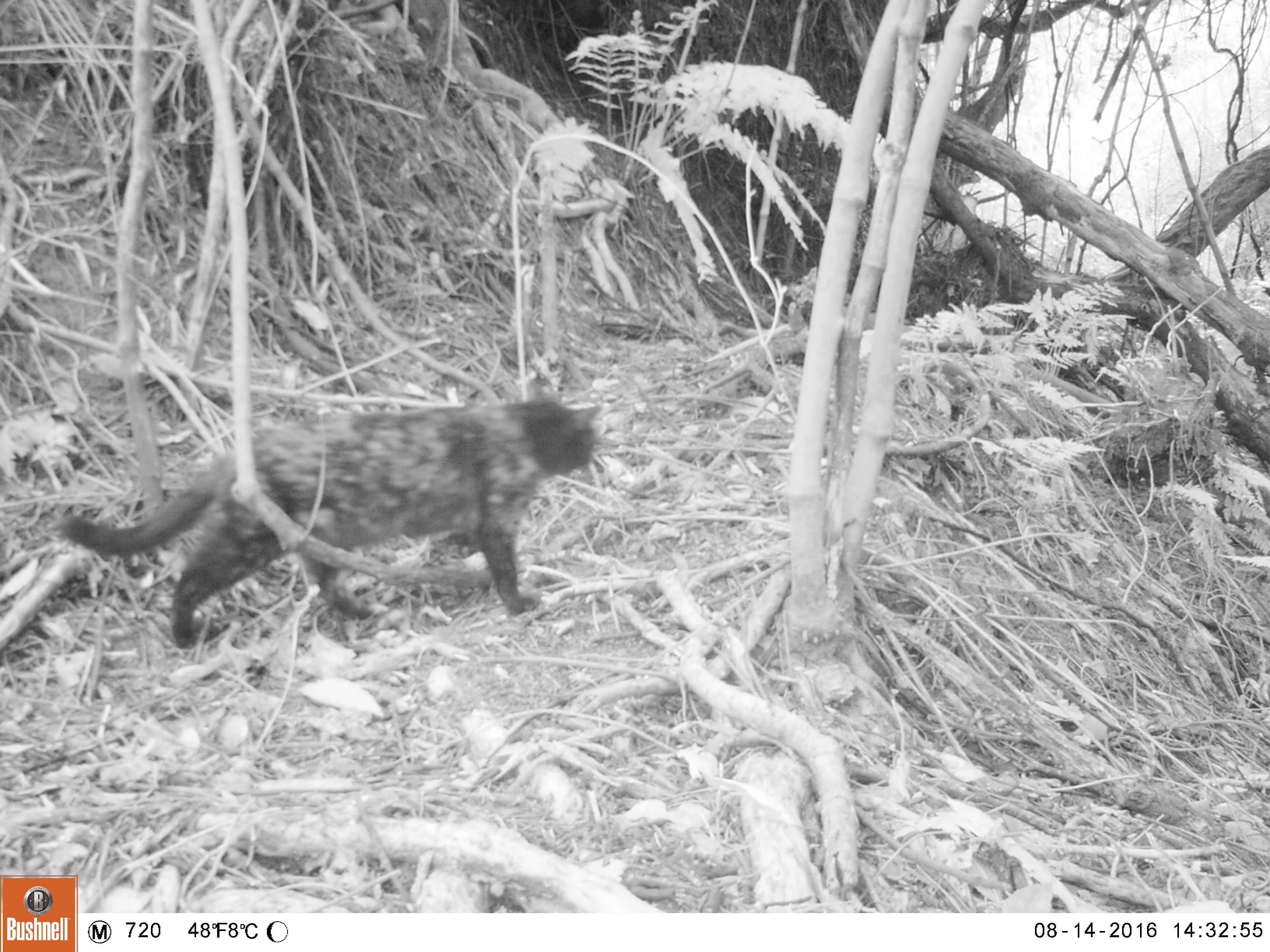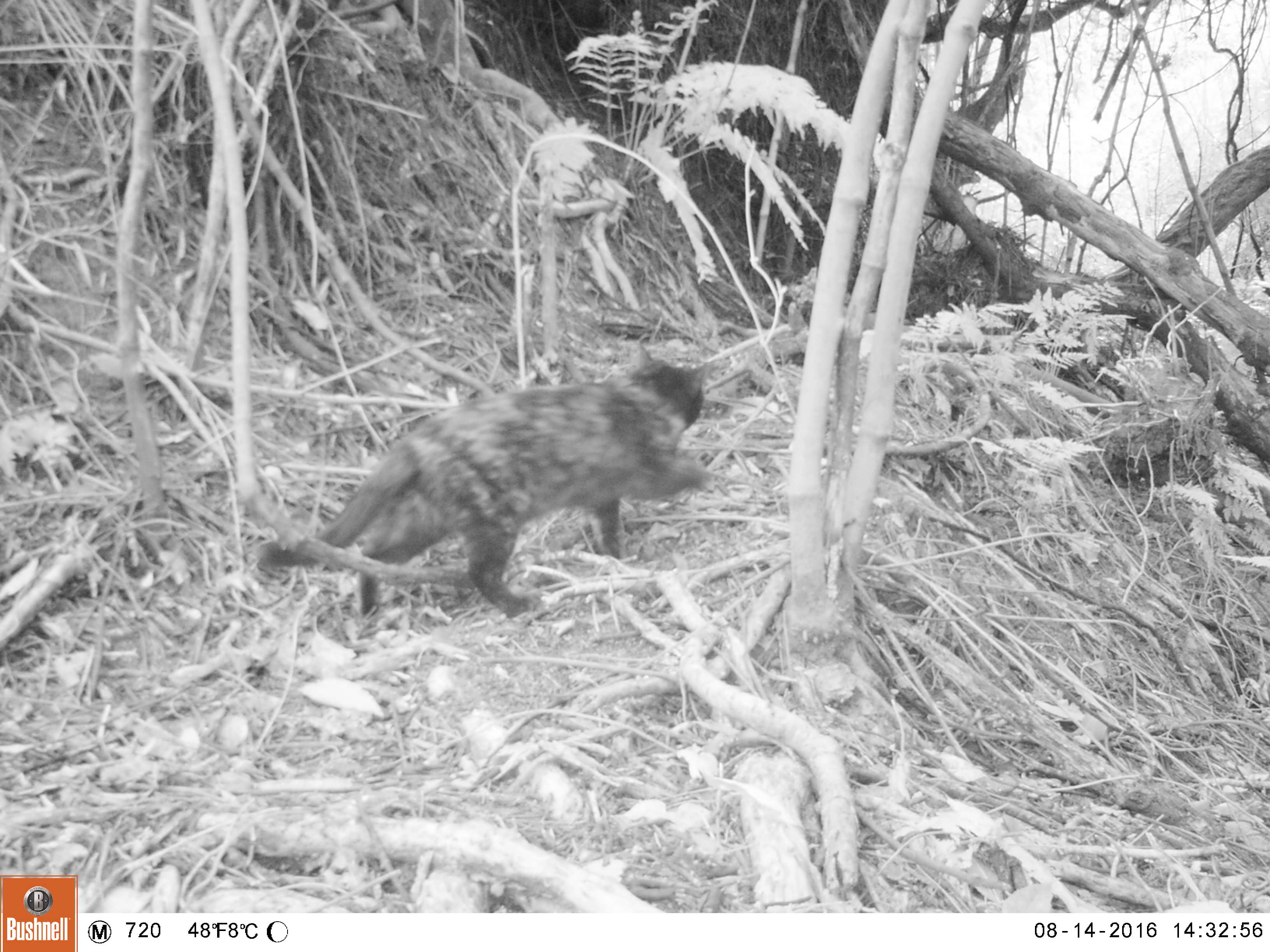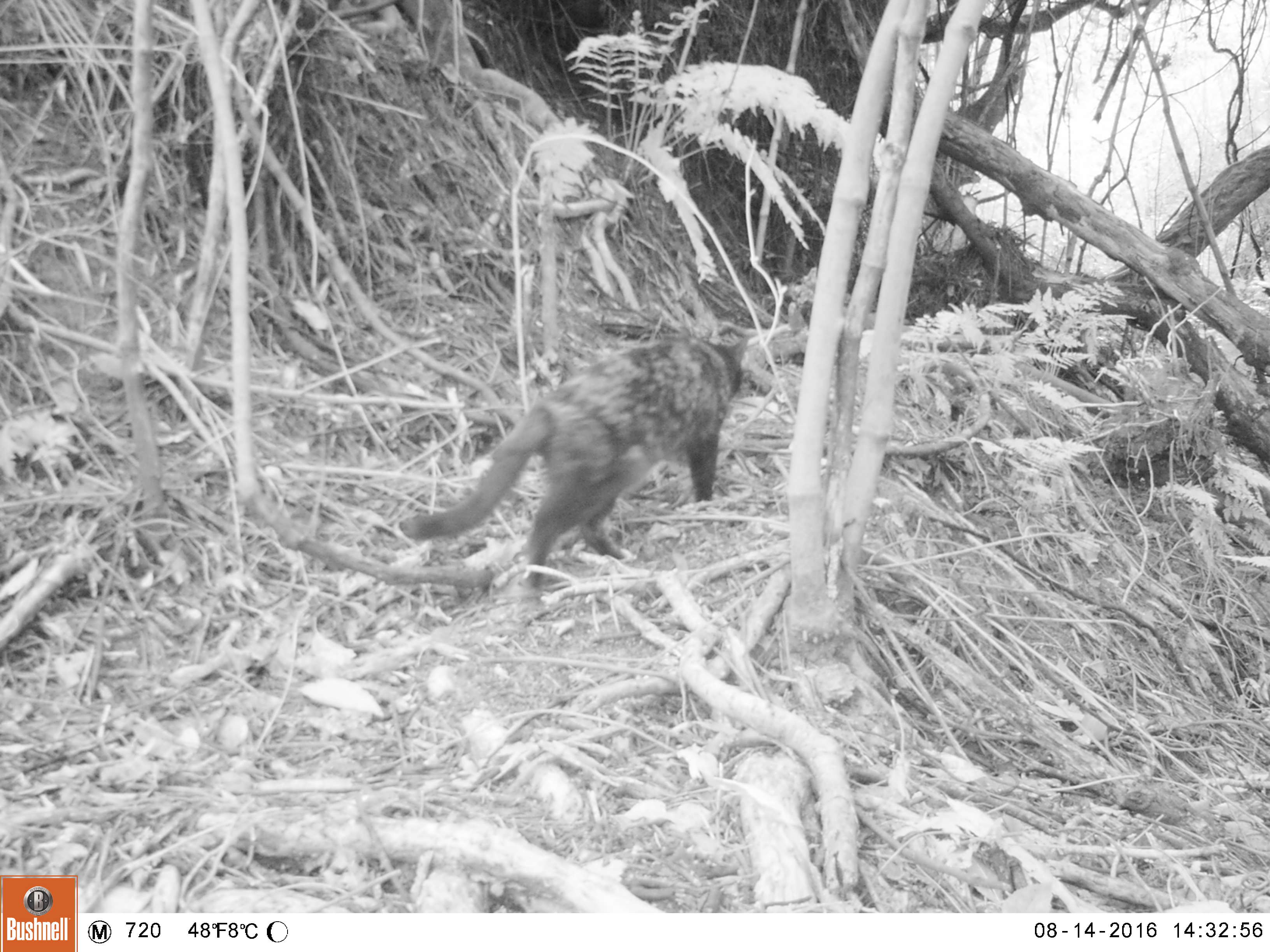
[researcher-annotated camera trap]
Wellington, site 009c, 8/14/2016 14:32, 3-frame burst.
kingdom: Animalia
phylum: Chordata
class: Mammalia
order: Carnivora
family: Felidae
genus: Felis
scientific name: Felis catus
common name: cat